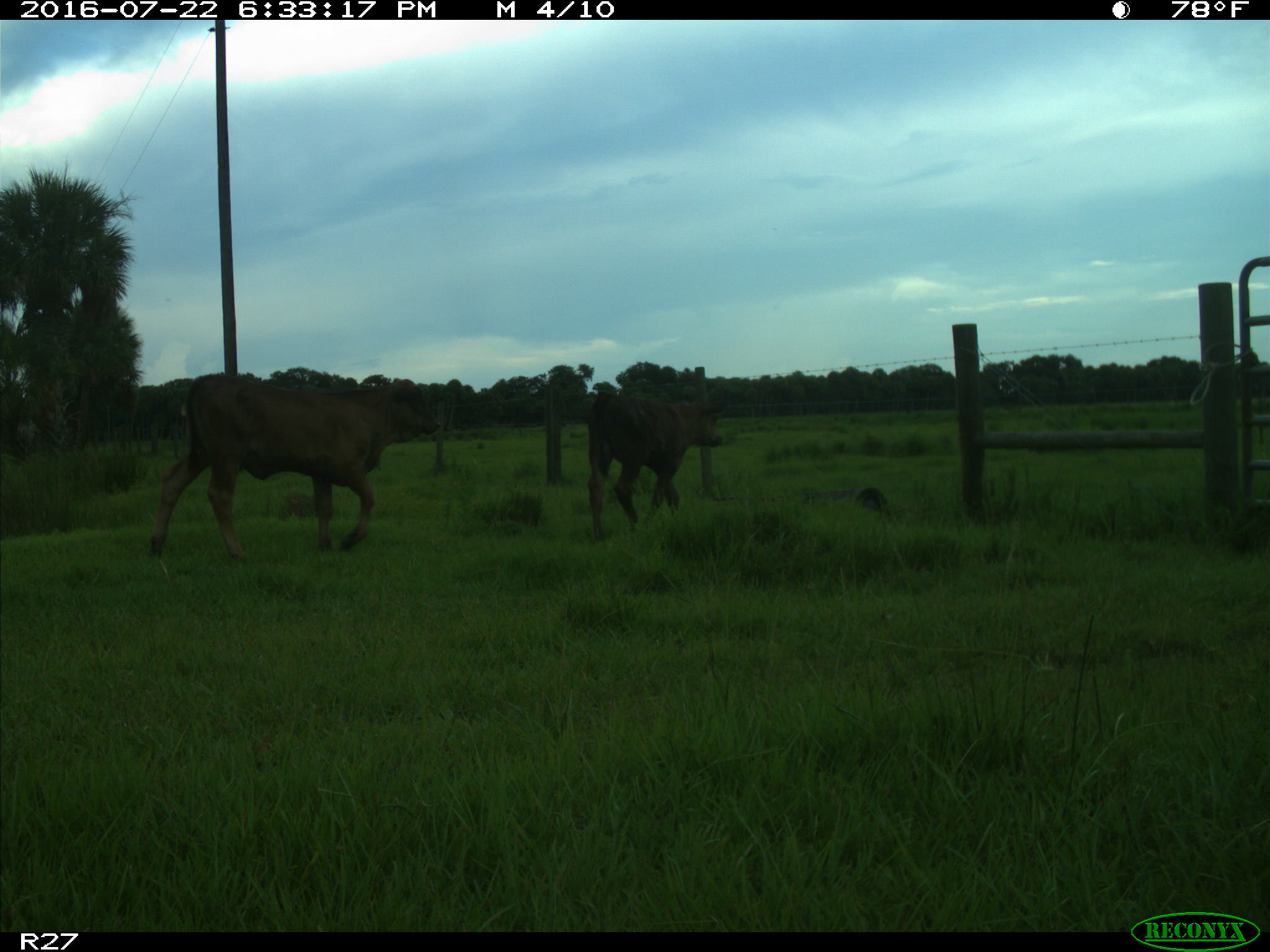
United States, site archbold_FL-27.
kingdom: Animalia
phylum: Chordata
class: Mammalia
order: Artiodactyla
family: Bovidae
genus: Bos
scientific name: Bos taurus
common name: domestic cow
Bos taurus (domestic cow).